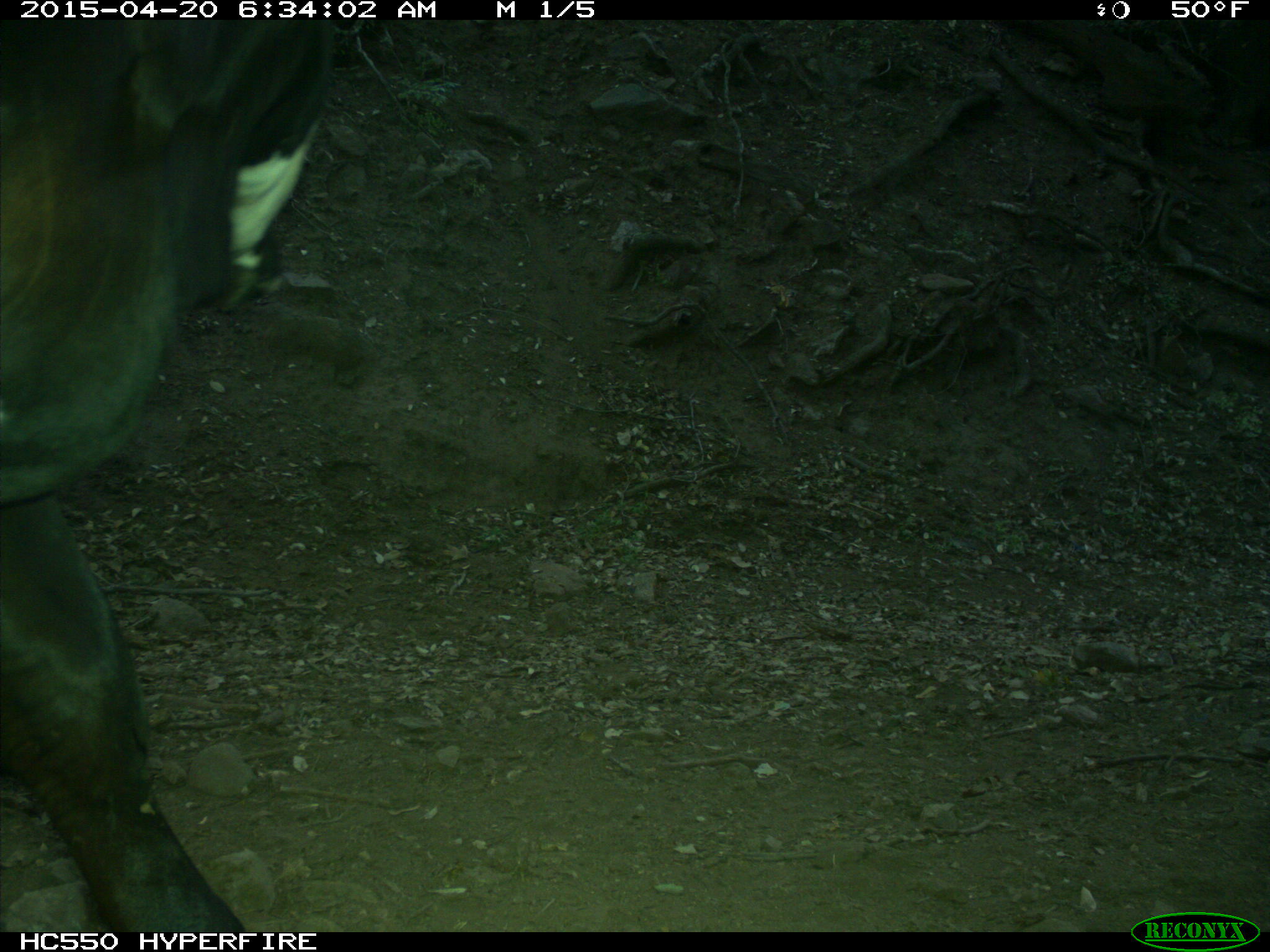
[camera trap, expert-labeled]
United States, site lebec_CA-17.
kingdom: Animalia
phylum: Chordata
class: Mammalia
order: Artiodactyla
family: Bovidae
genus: Bos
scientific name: Bos taurus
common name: domestic cow